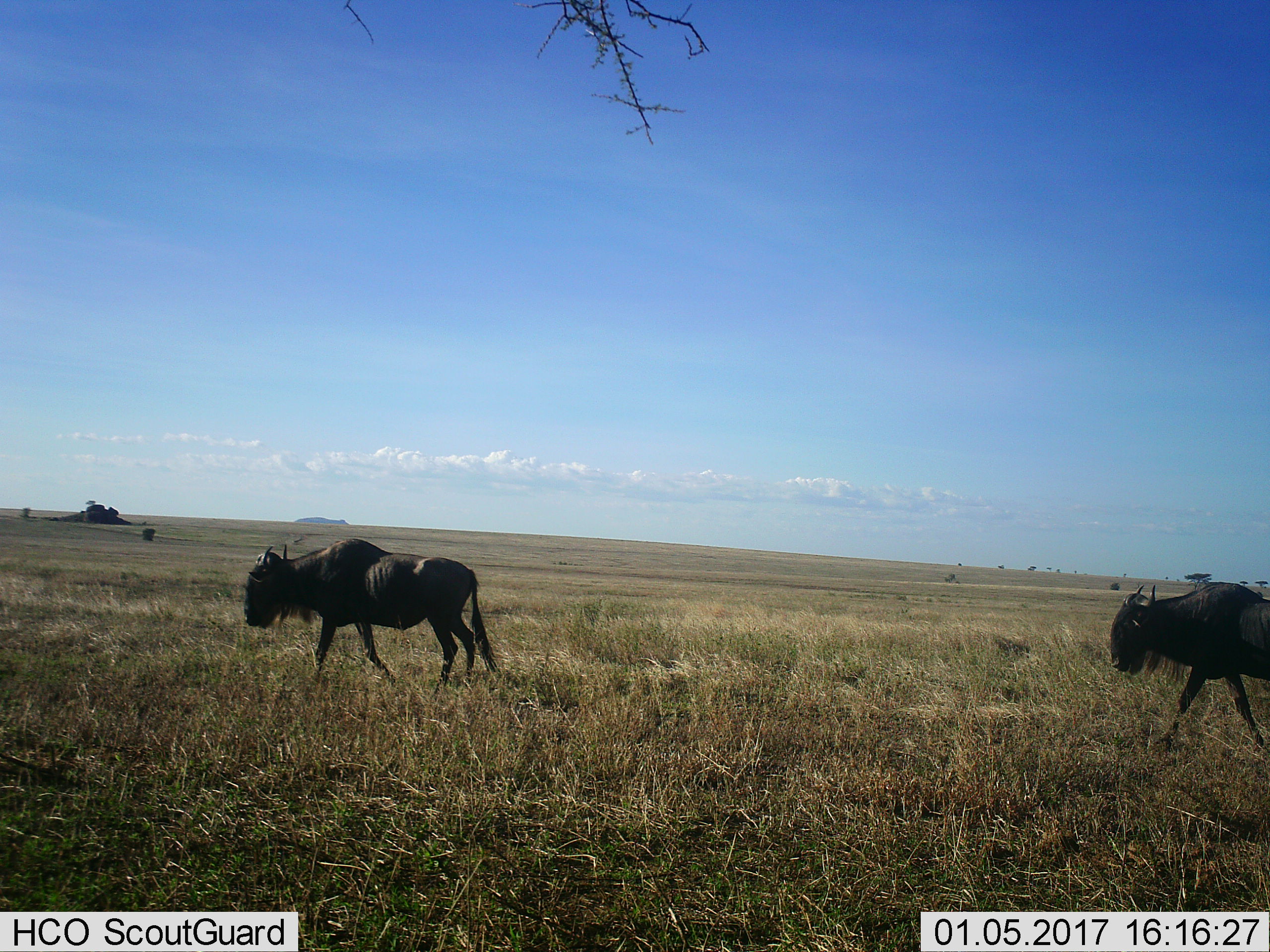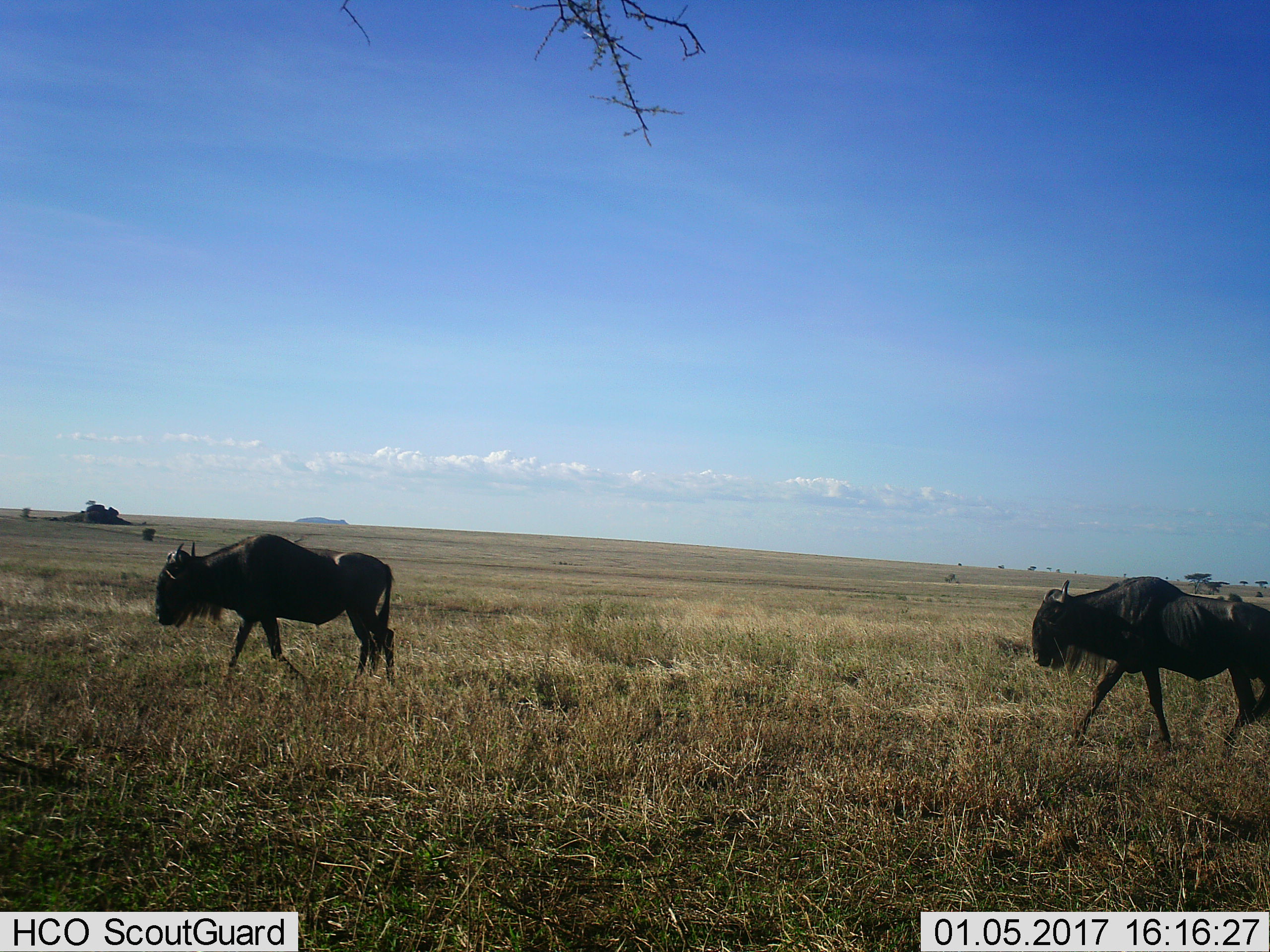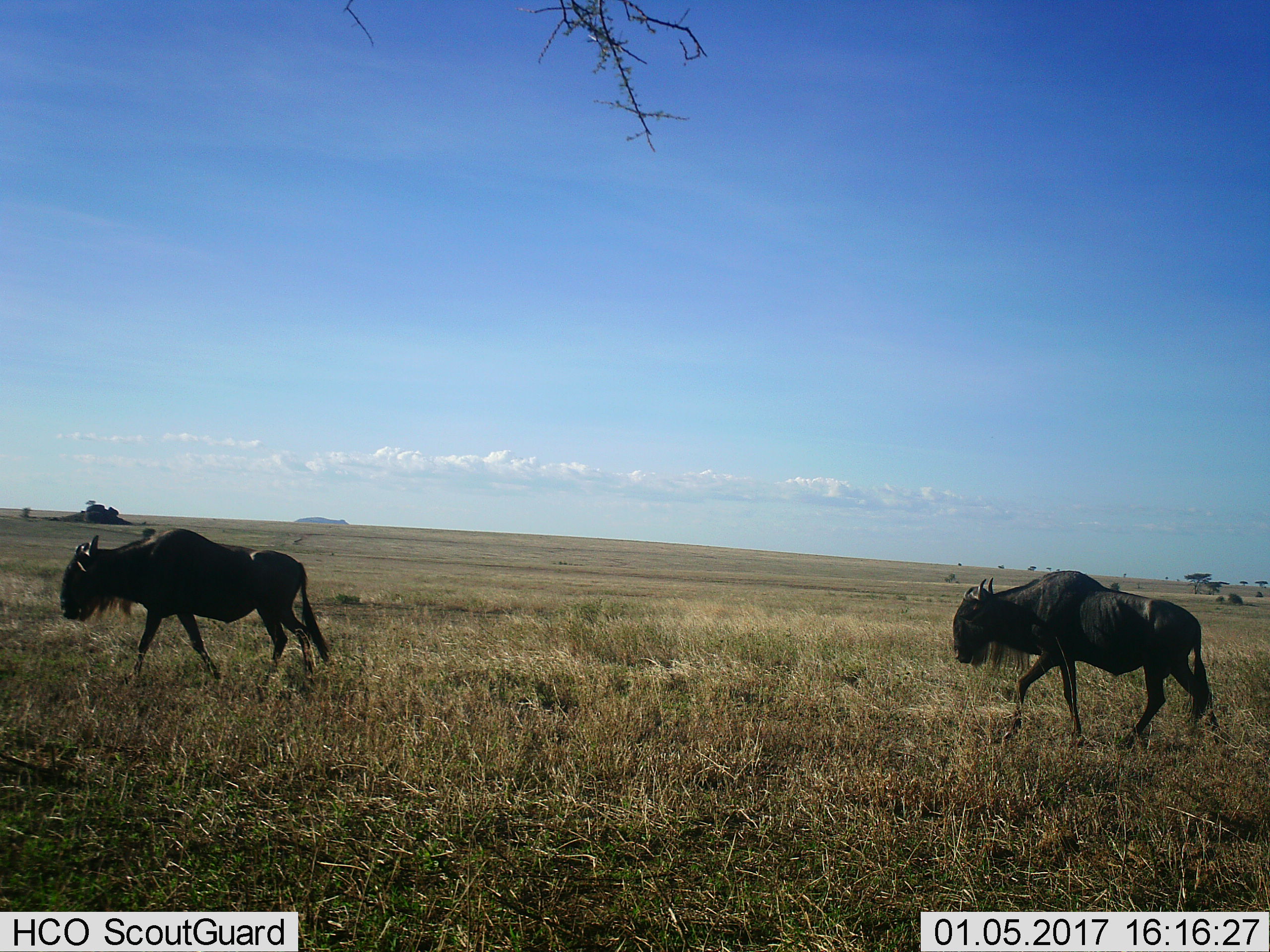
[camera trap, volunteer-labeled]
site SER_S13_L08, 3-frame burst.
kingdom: Animalia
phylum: Chordata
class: Mammalia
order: Artiodactyla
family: Bovidae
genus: Connochaetes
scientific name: Connochaetes taurinus taurinus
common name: blue wildebeest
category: wildebeestblue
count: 2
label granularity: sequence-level